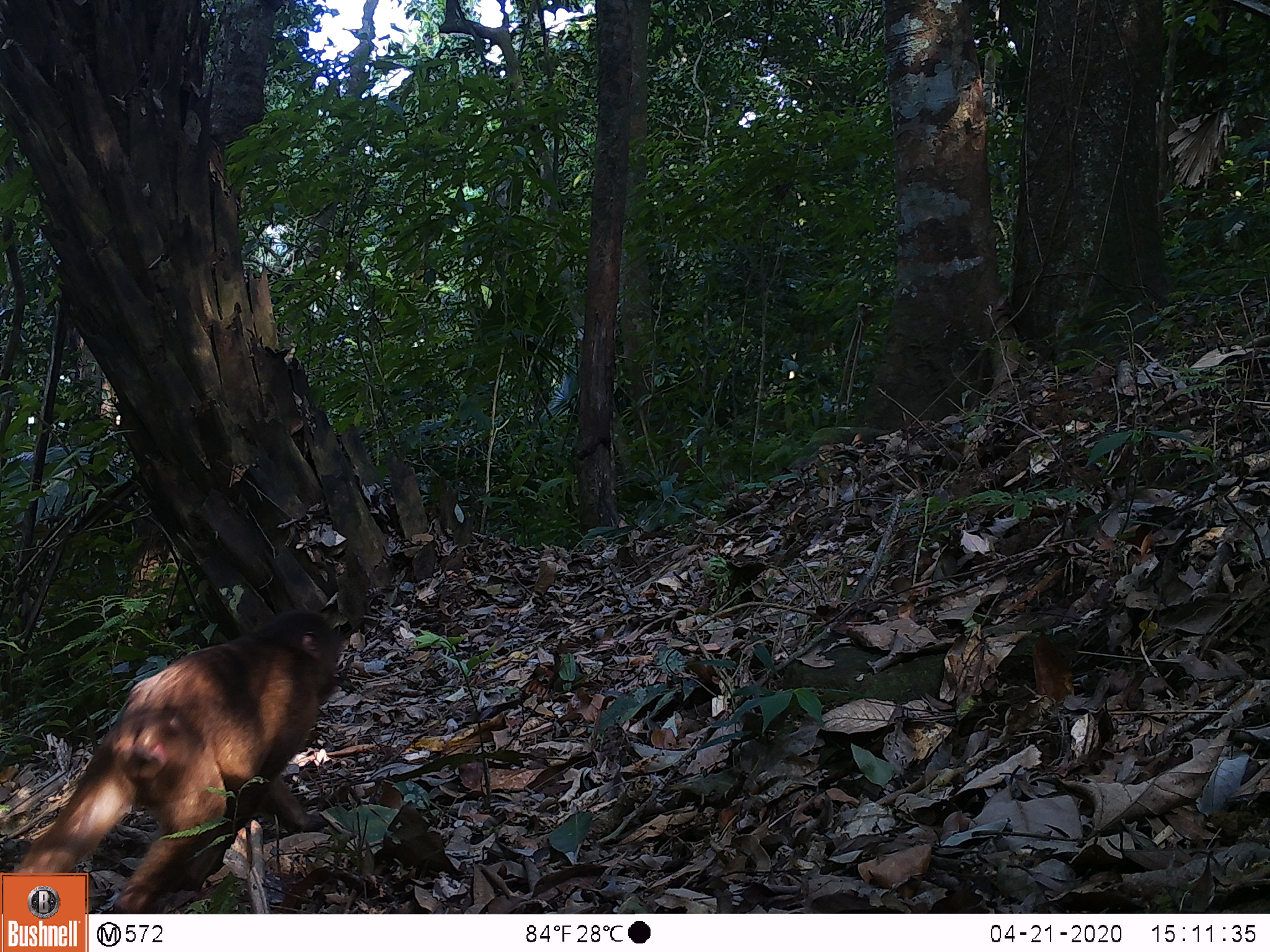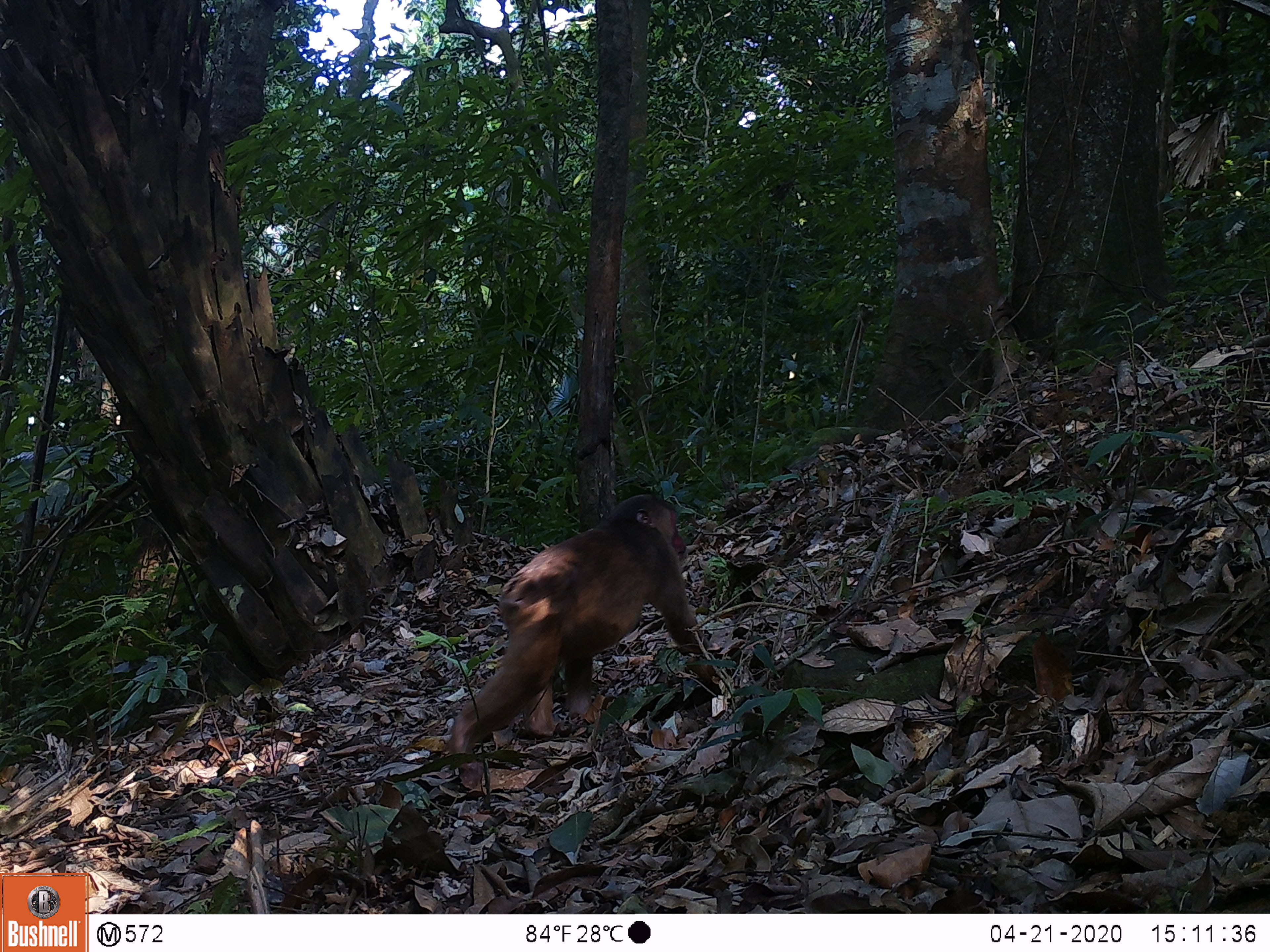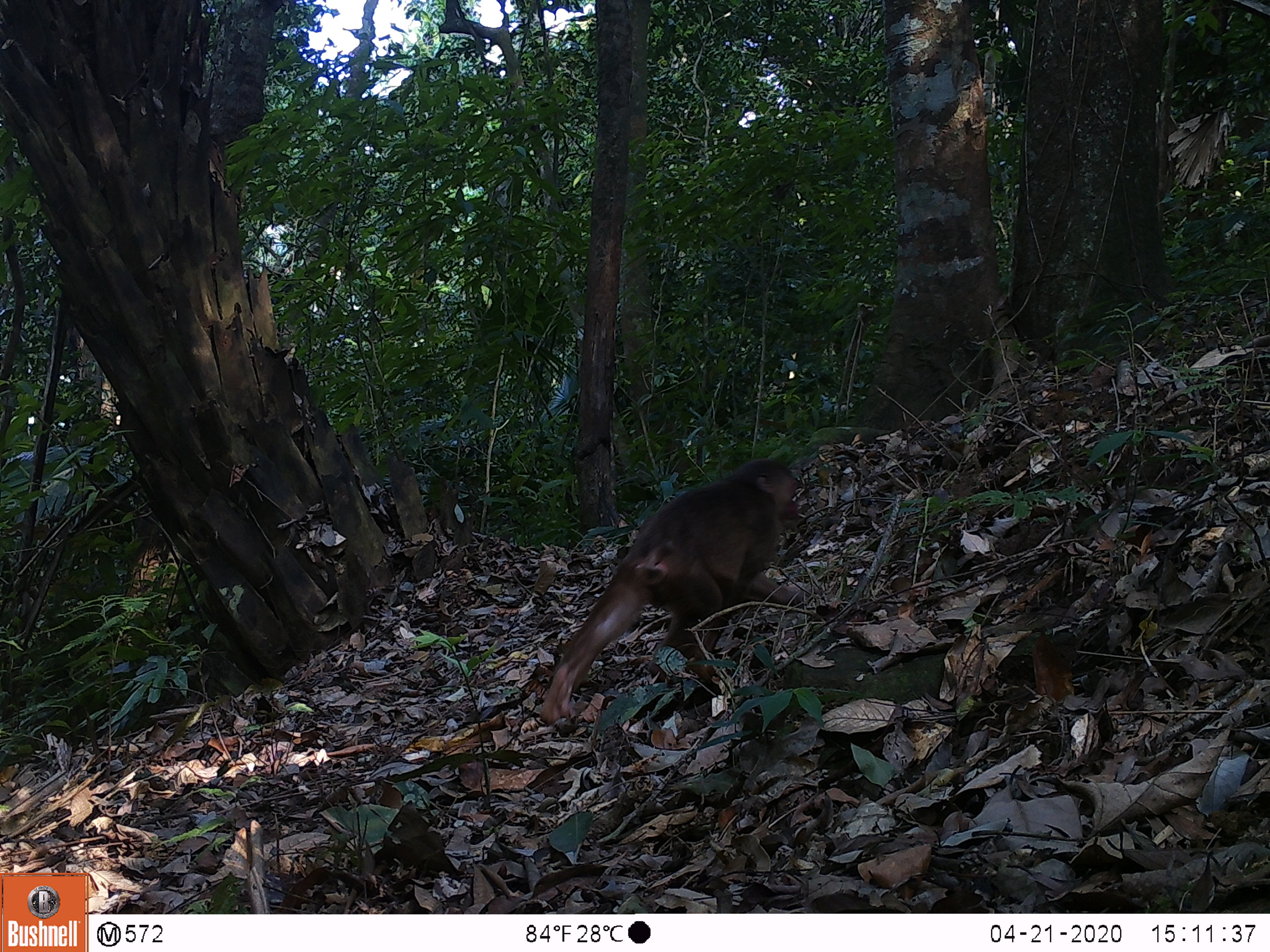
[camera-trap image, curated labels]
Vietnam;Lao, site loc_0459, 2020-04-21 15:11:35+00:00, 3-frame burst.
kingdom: Animalia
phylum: Chordata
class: Mammalia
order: Primates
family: Cercopithecidae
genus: Macaca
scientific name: Macaca arctoides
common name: stump-tailed macaque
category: stump tailed macaque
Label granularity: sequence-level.